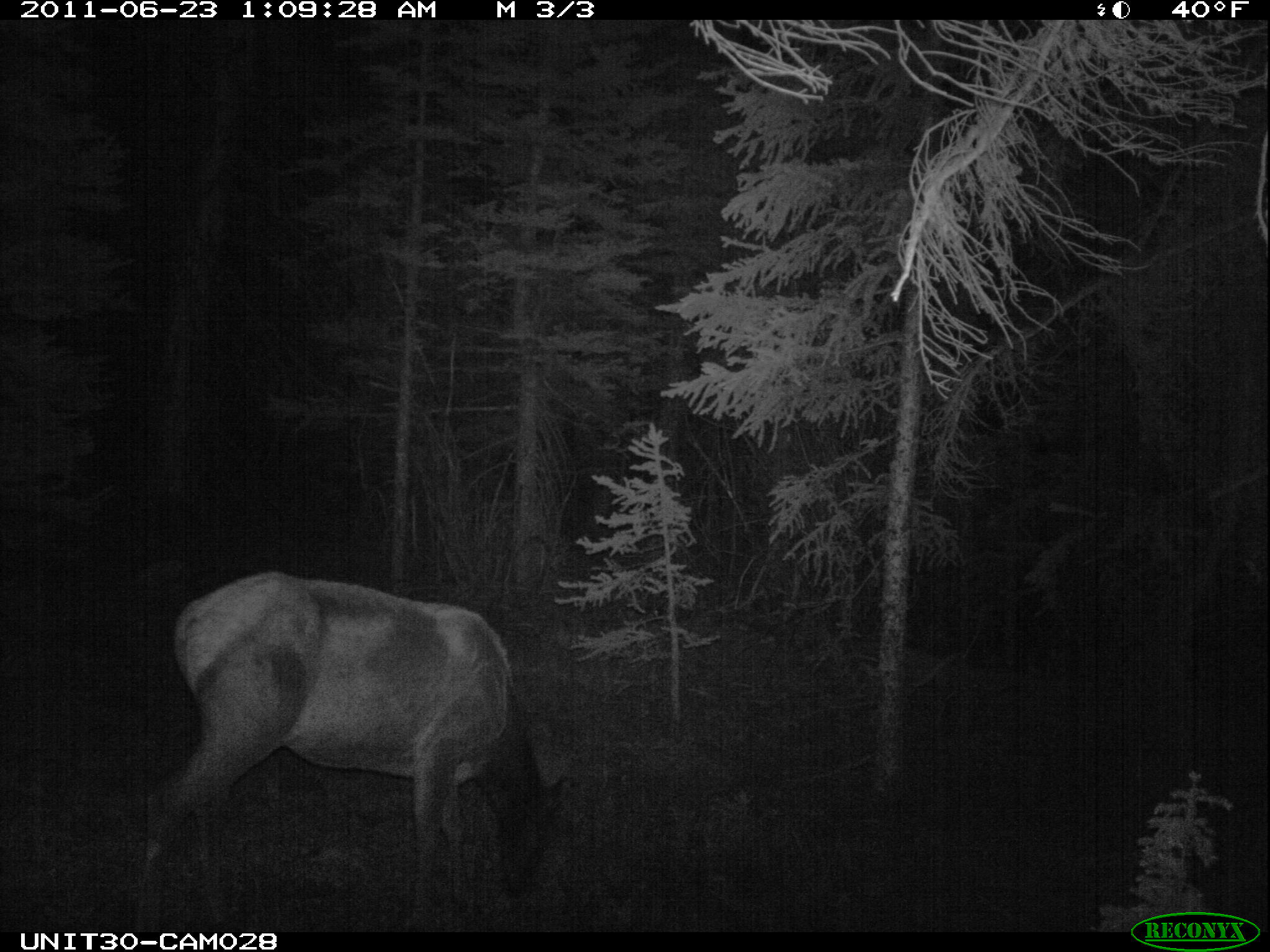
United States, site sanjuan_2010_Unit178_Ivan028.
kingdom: Animalia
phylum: Chordata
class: Mammalia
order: Artiodactyla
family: Cervidae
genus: Cervus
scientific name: Cervus elaphus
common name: red deer